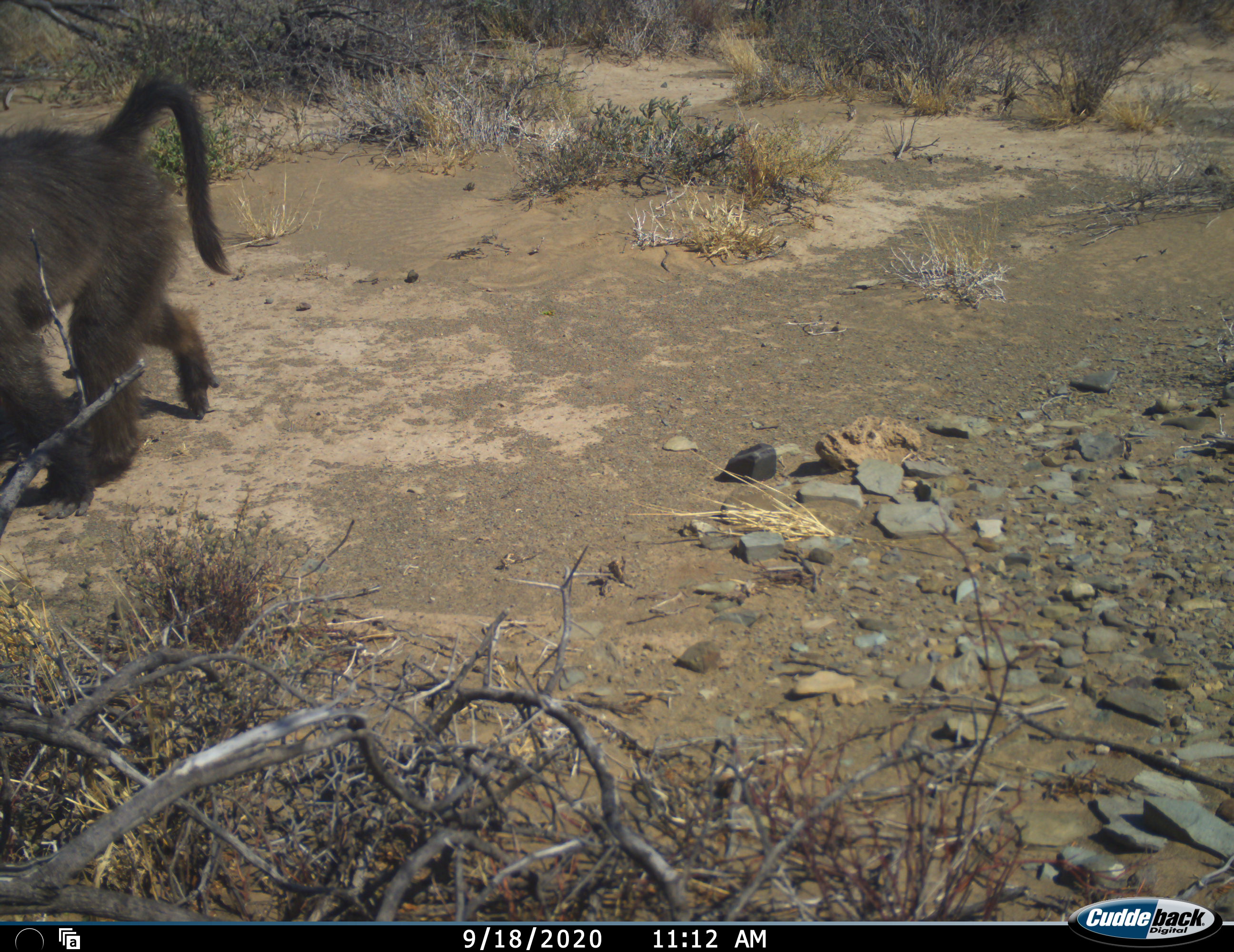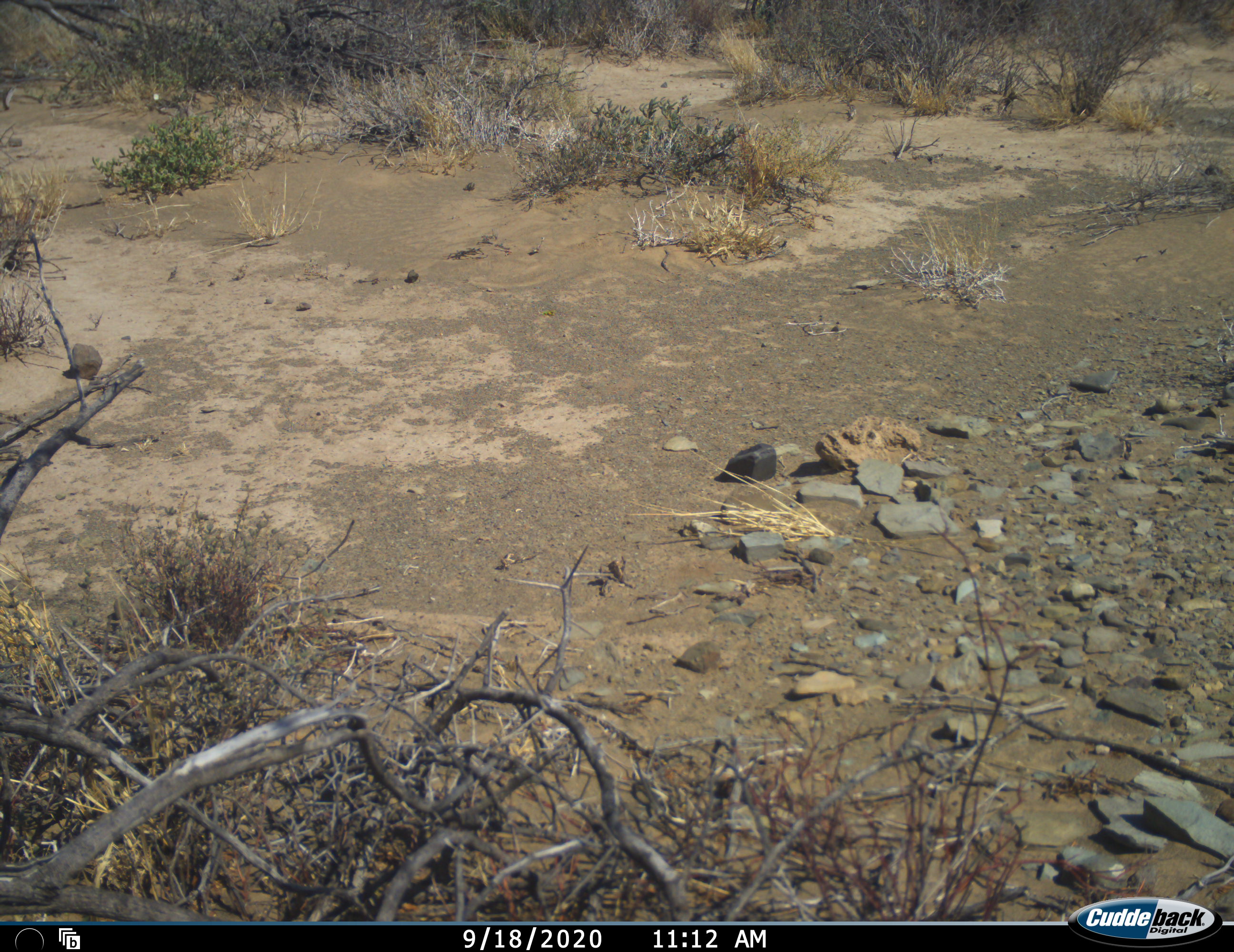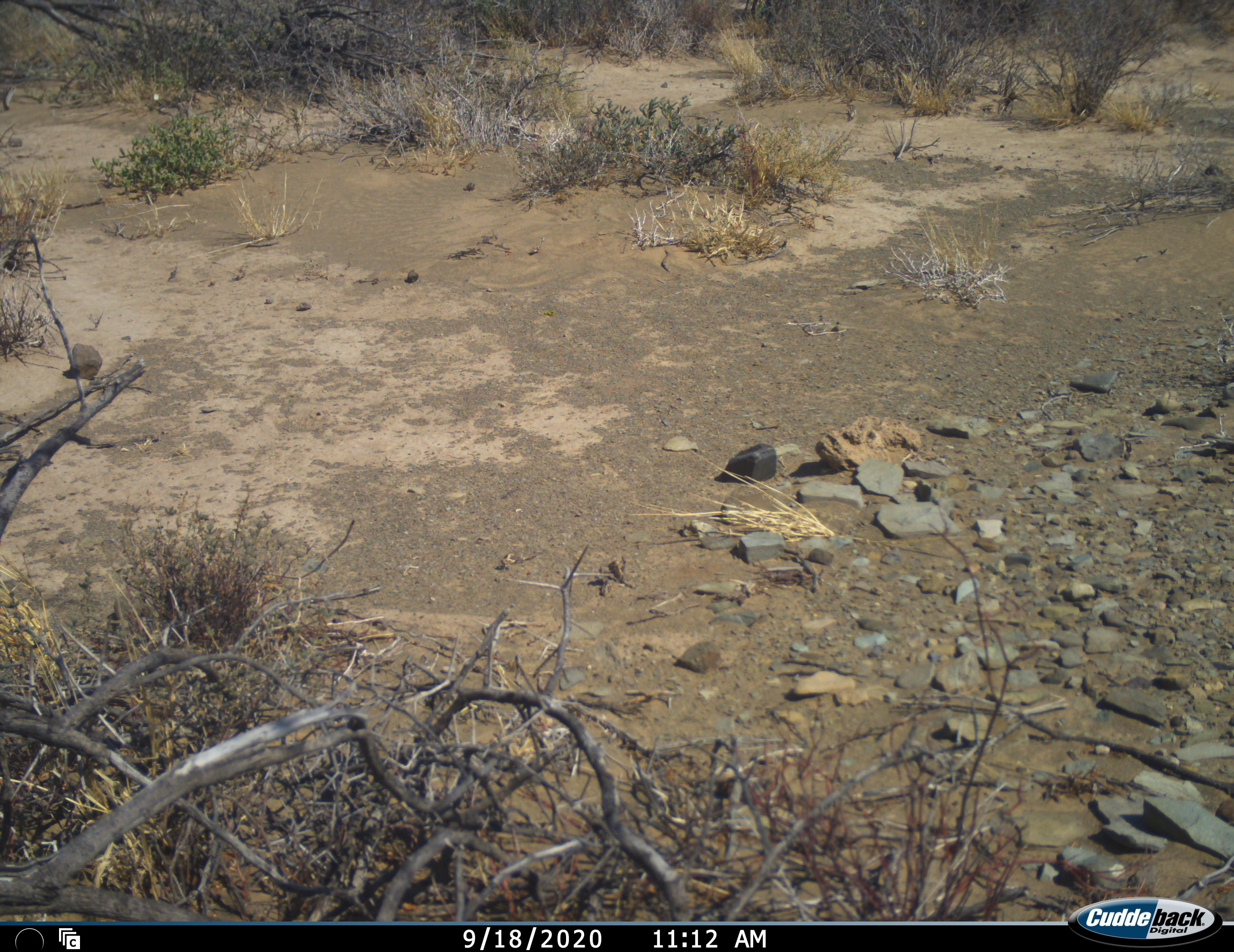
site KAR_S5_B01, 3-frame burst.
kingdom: Animalia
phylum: Chordata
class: Mammalia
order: Primates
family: Cercopithecidae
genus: Papio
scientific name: Papio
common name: baboon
Baboon (Papio), count 1. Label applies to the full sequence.